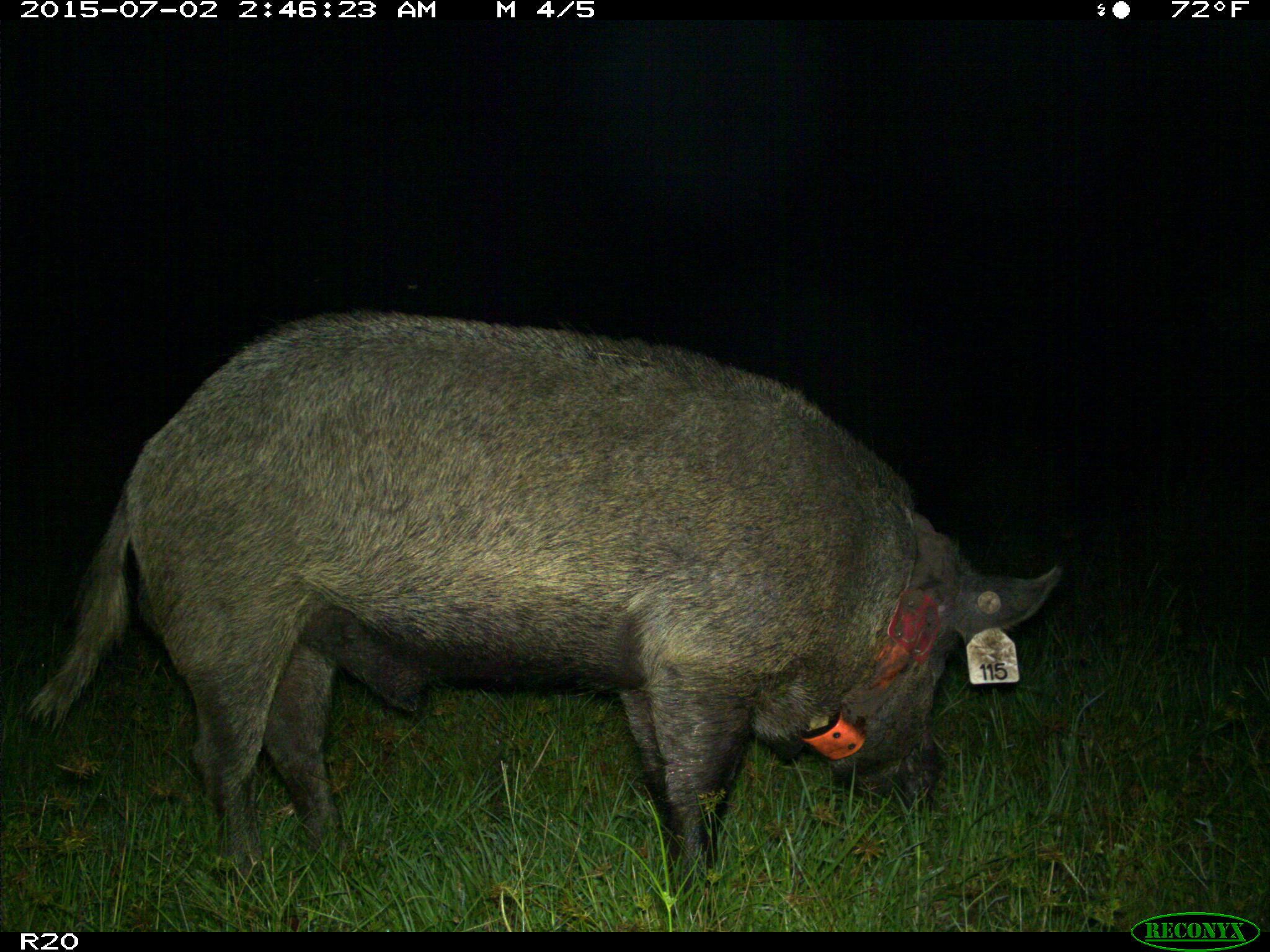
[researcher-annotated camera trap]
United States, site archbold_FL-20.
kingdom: Animalia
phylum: Chordata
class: Mammalia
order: Artiodactyla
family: Suidae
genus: Sus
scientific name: Sus scrofa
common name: wild boar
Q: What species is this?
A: Sus scrofa (wild boar).